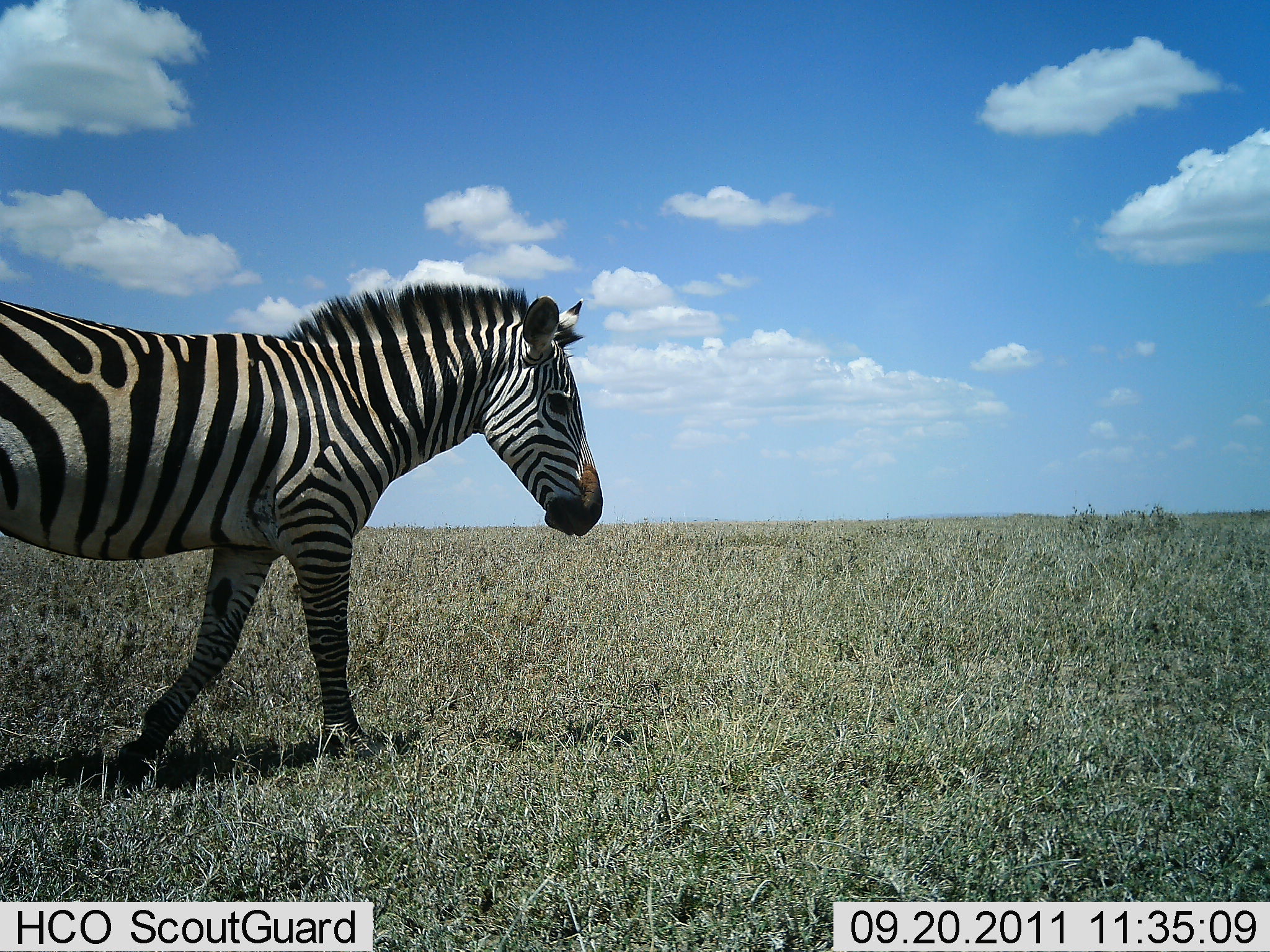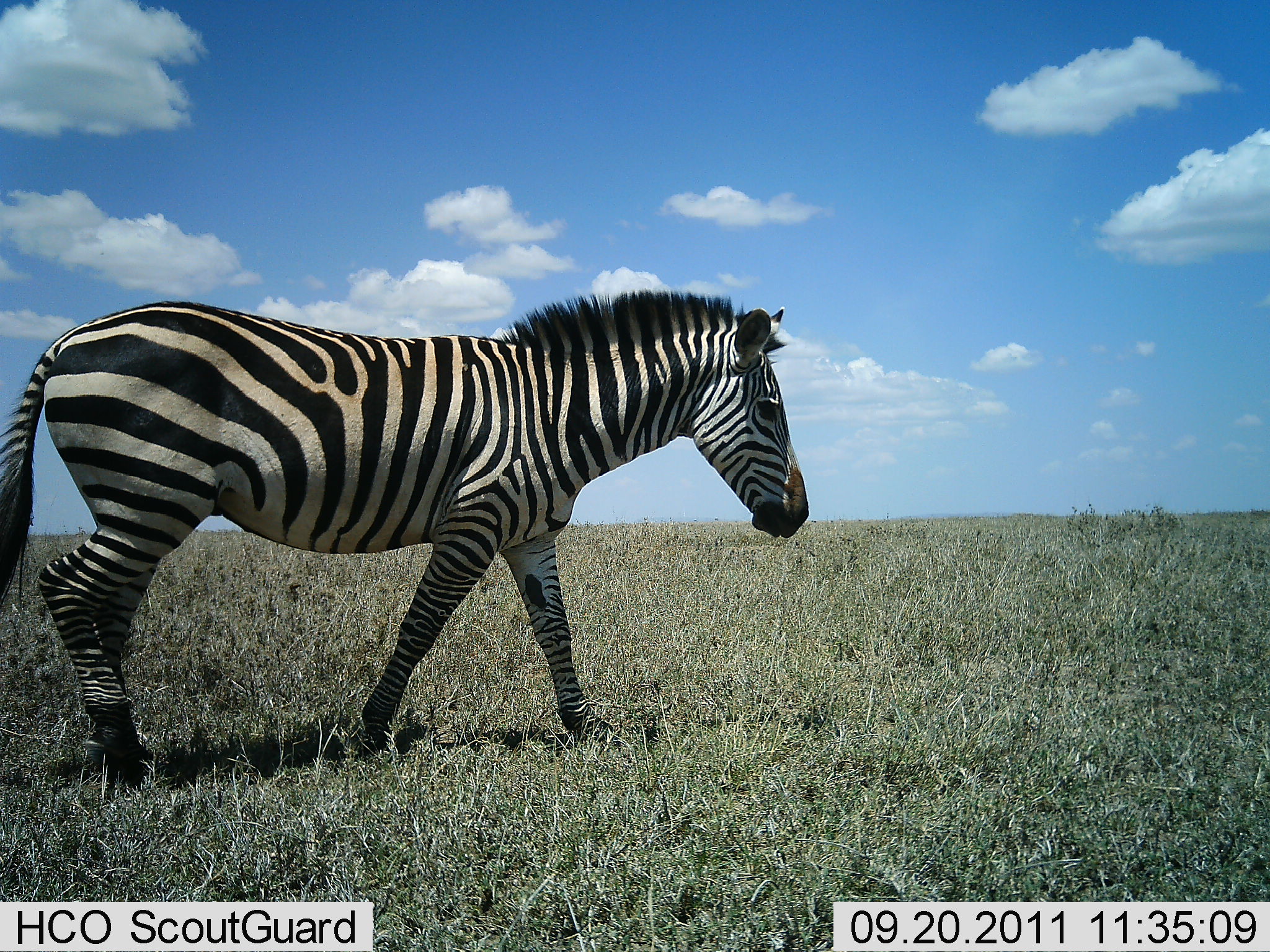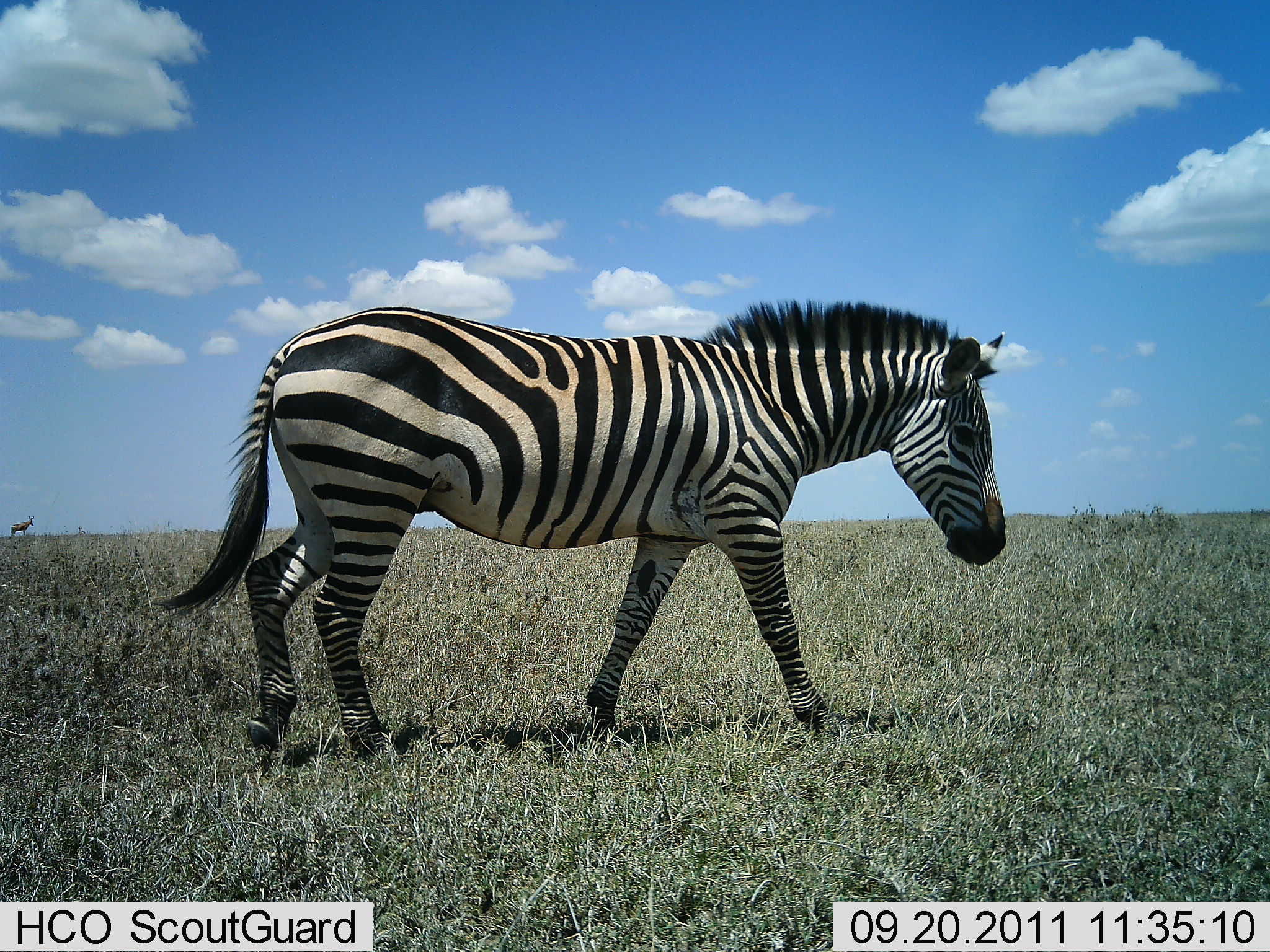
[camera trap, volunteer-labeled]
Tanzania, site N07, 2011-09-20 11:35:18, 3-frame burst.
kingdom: Animalia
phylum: Chordata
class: Mammalia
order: Perissodactyla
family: Equidae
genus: Equus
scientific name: Equus quagga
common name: plains zebra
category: zebra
Zebra (plains zebra) (Equus quagga), count 1. Behavior (volunteer vote fractions): standing 7%, resting 0%, moving 93%, interacting 0%. Young present (vote fraction): 0%. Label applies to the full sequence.